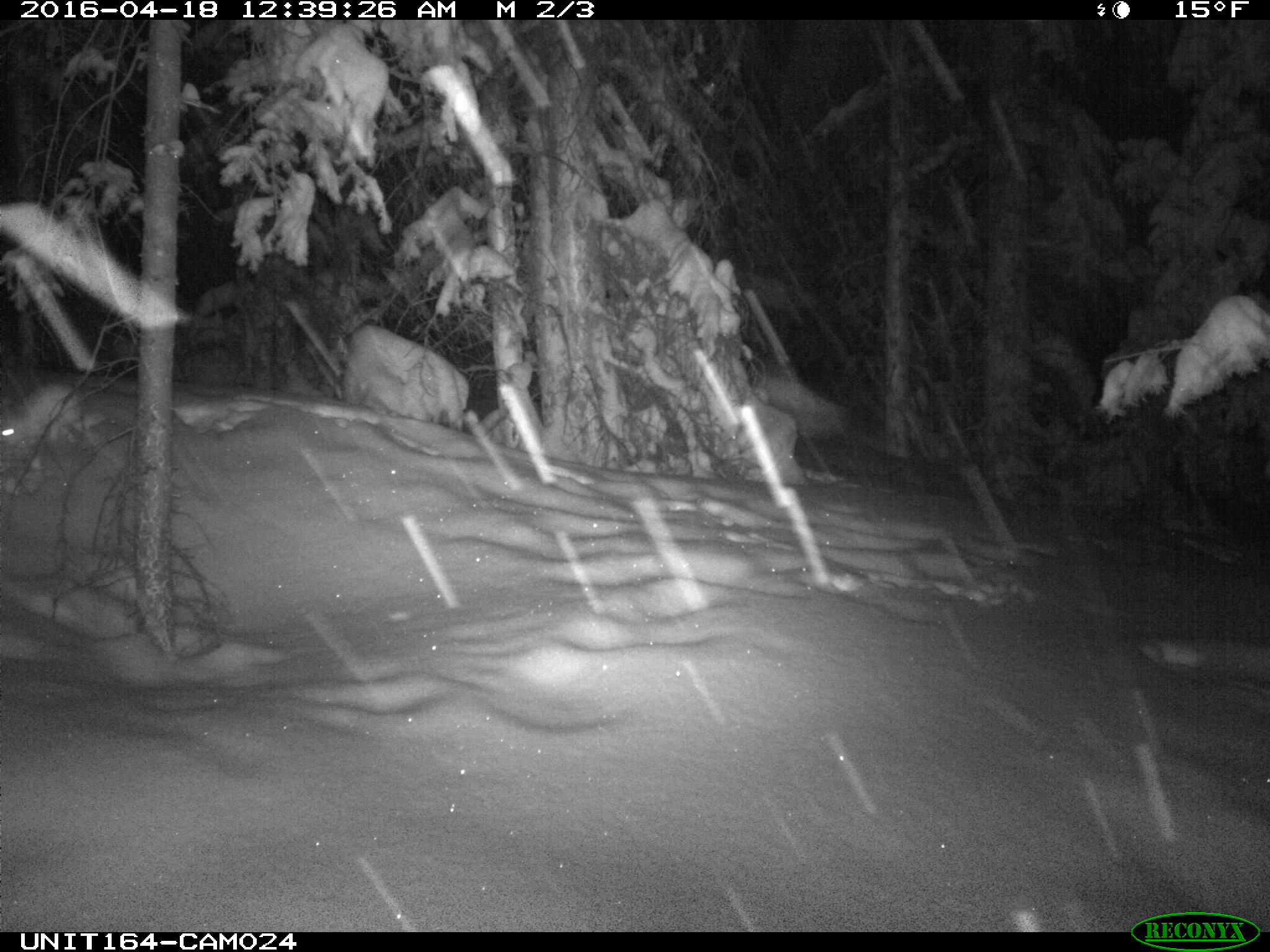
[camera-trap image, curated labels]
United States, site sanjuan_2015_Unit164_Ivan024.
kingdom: Animalia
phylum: Chordata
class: Mammalia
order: Lagomorpha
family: Leporidae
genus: Lepus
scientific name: Lepus americanus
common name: snowshoe hare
Lepus americanus (snowshoe hare).